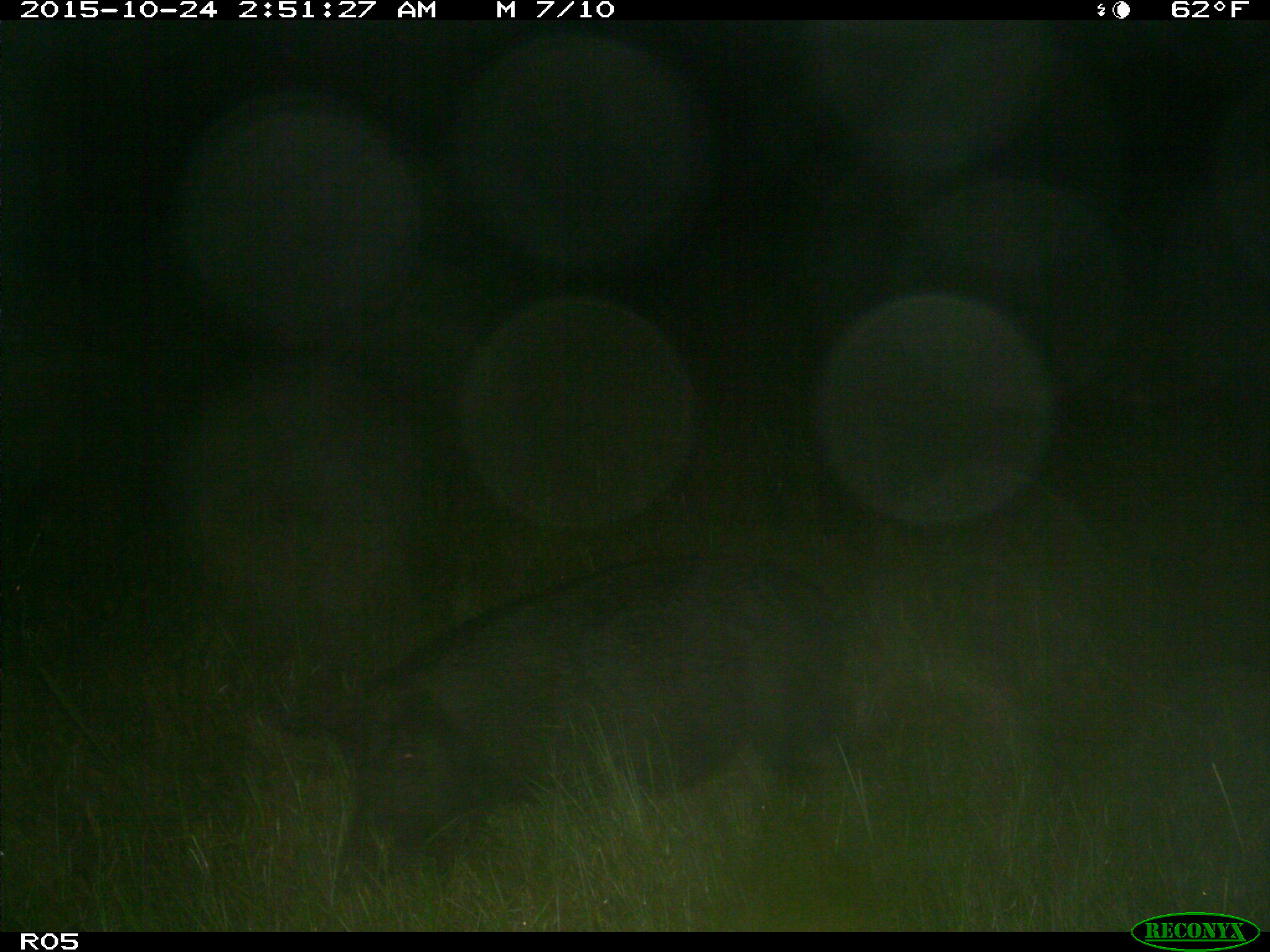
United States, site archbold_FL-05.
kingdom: Animalia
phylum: Chordata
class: Mammalia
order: Artiodactyla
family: Suidae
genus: Sus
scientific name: Sus scrofa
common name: wild boar